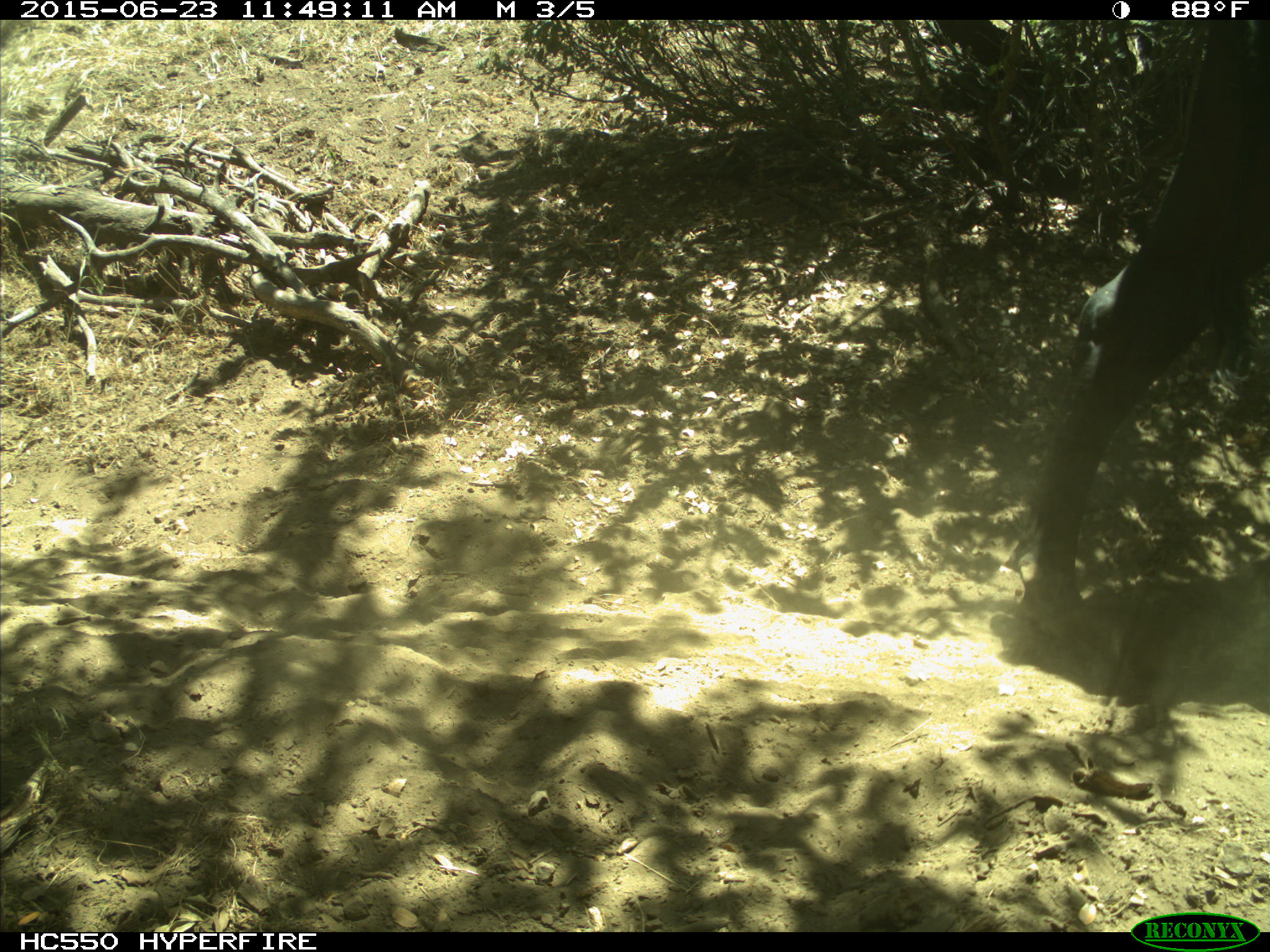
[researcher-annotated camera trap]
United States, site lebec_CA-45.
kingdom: Animalia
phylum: Chordata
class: Mammalia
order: Artiodactyla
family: Bovidae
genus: Bos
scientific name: Bos taurus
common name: domestic cow